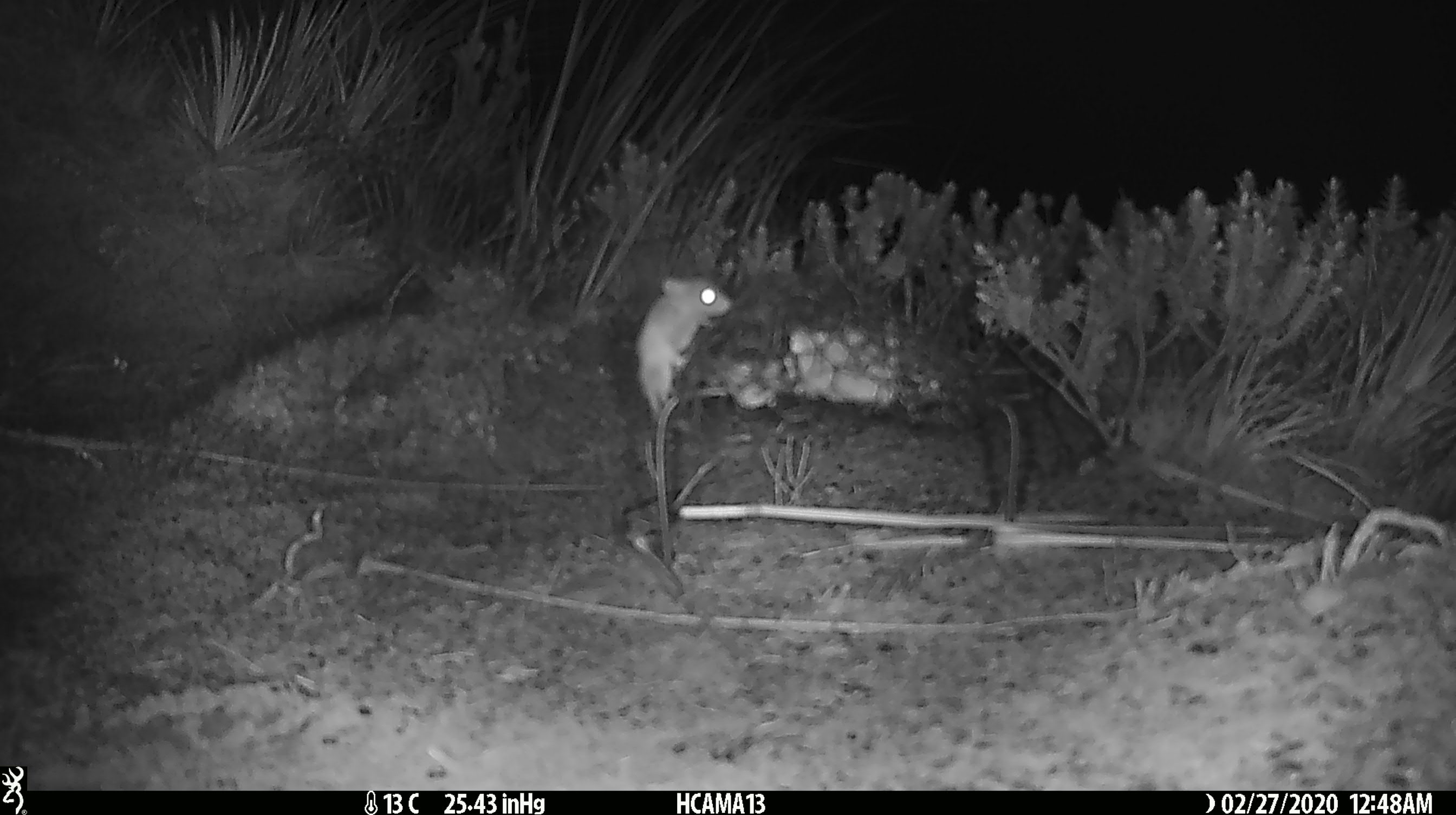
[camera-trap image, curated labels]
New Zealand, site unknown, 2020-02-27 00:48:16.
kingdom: Animalia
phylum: Chordata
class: Mammalia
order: Rodentia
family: Muridae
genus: Mus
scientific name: Mus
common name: mouse